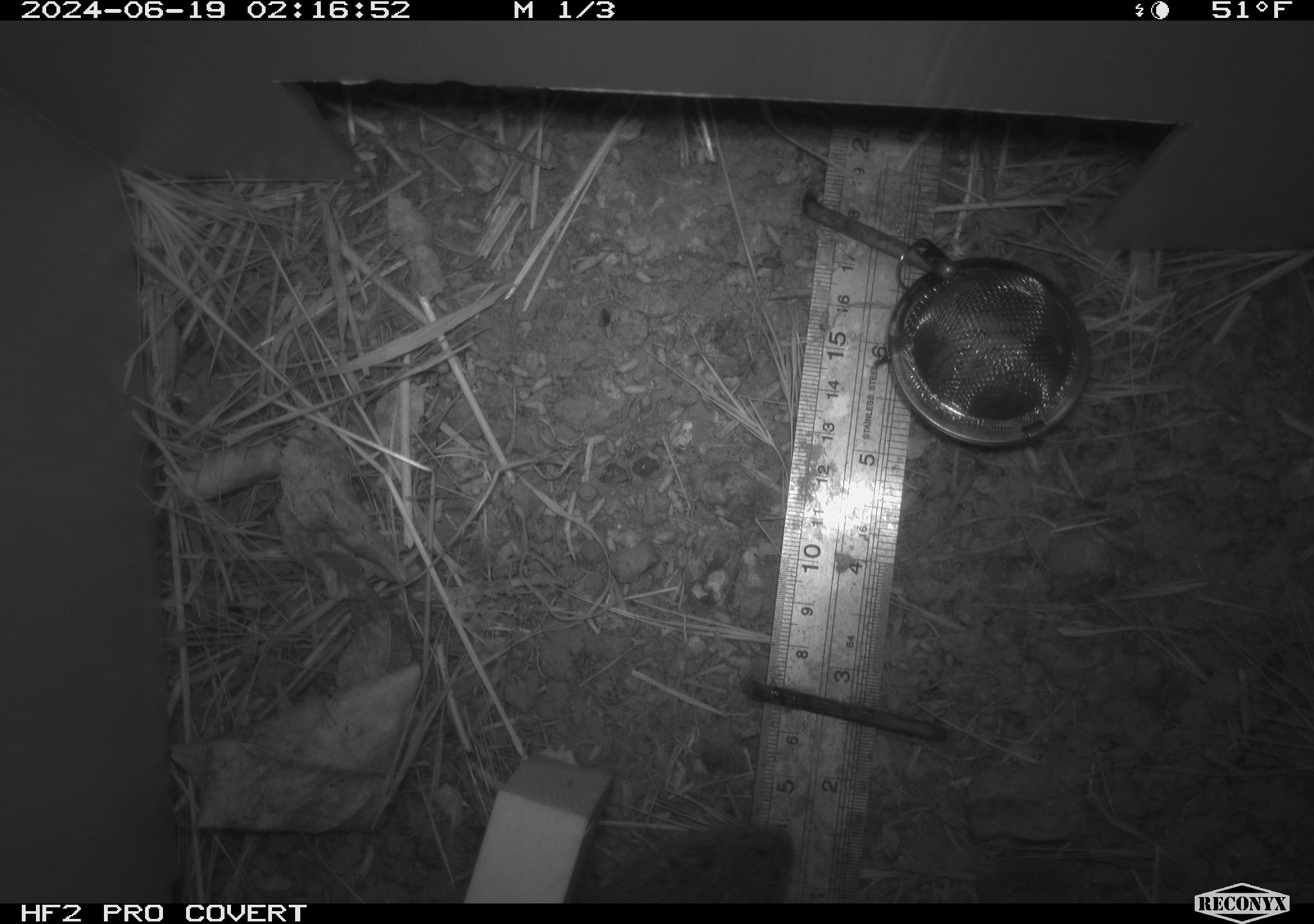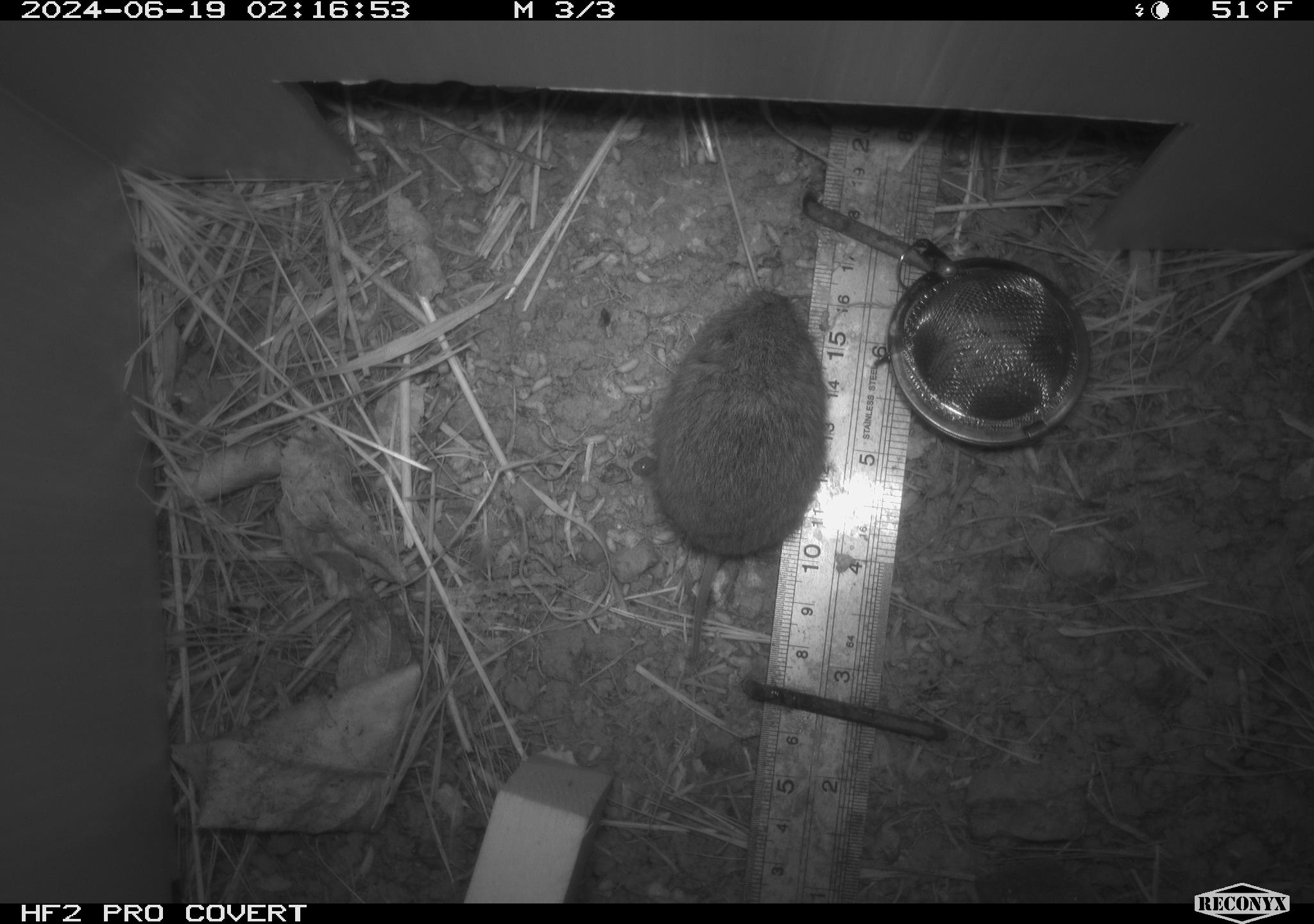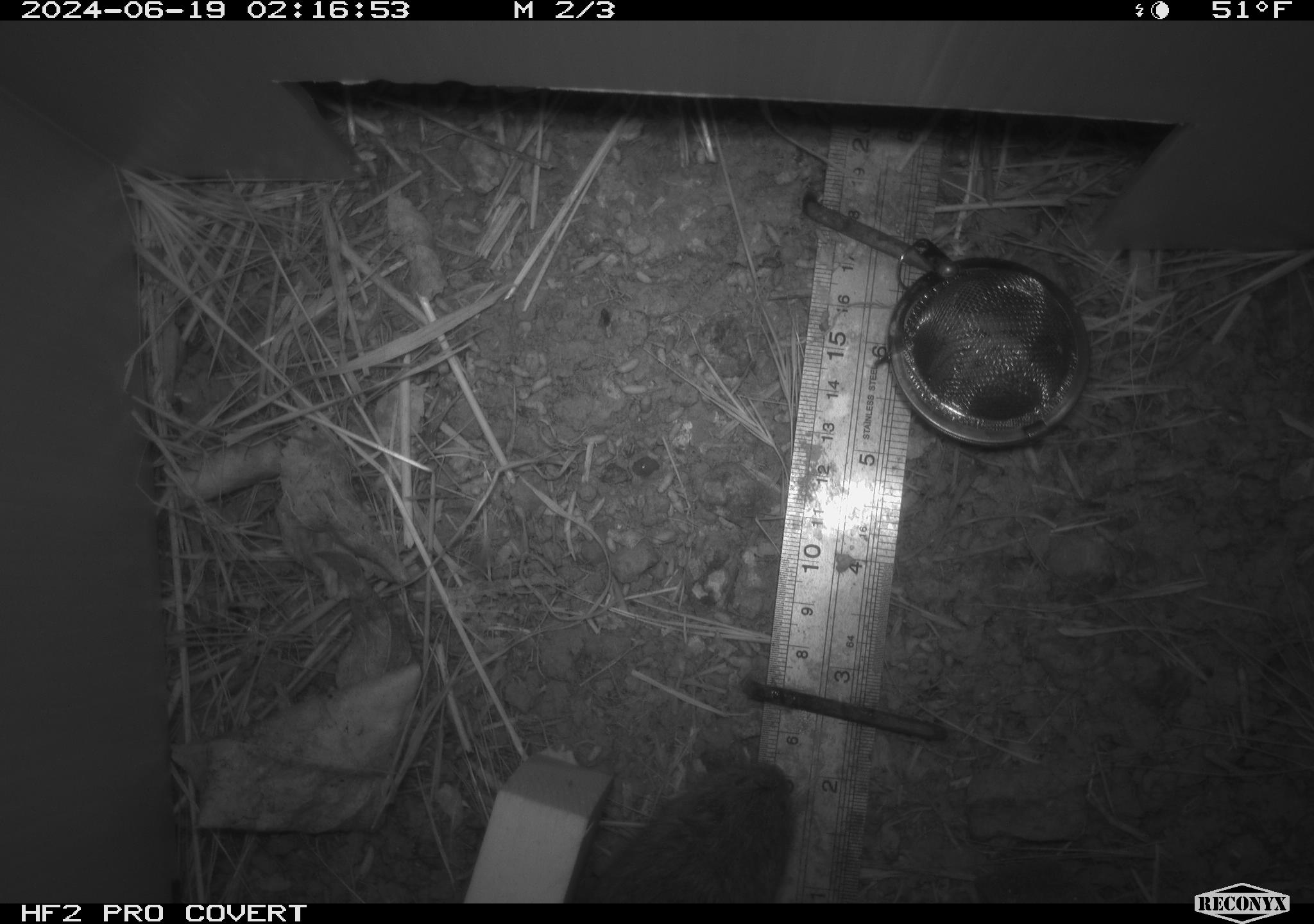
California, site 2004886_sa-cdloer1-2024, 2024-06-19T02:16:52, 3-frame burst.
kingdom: Animalia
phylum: Chordata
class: Mammalia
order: Rodentia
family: Cricetidae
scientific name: Arvicolinae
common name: voles, lemmings, and muskrats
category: arvicolinae subfamily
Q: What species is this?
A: Arvicolinae subfamily (voles, lemmings, and muskrats) (Arvicolinae).